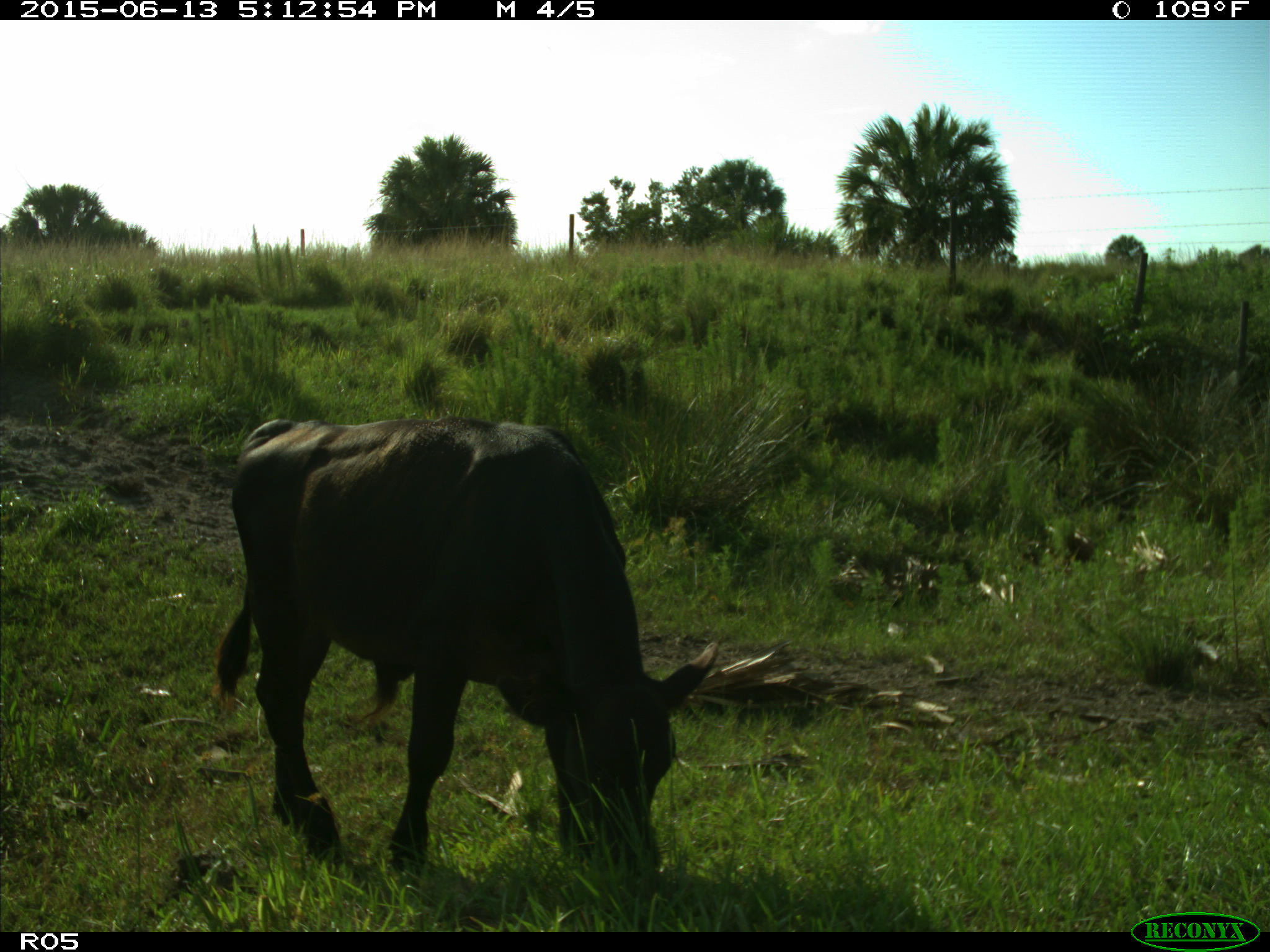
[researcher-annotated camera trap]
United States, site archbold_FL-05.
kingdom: Animalia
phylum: Chordata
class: Mammalia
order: Artiodactyla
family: Bovidae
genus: Bos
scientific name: Bos taurus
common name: domestic cow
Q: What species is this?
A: Bos taurus (domestic cow).